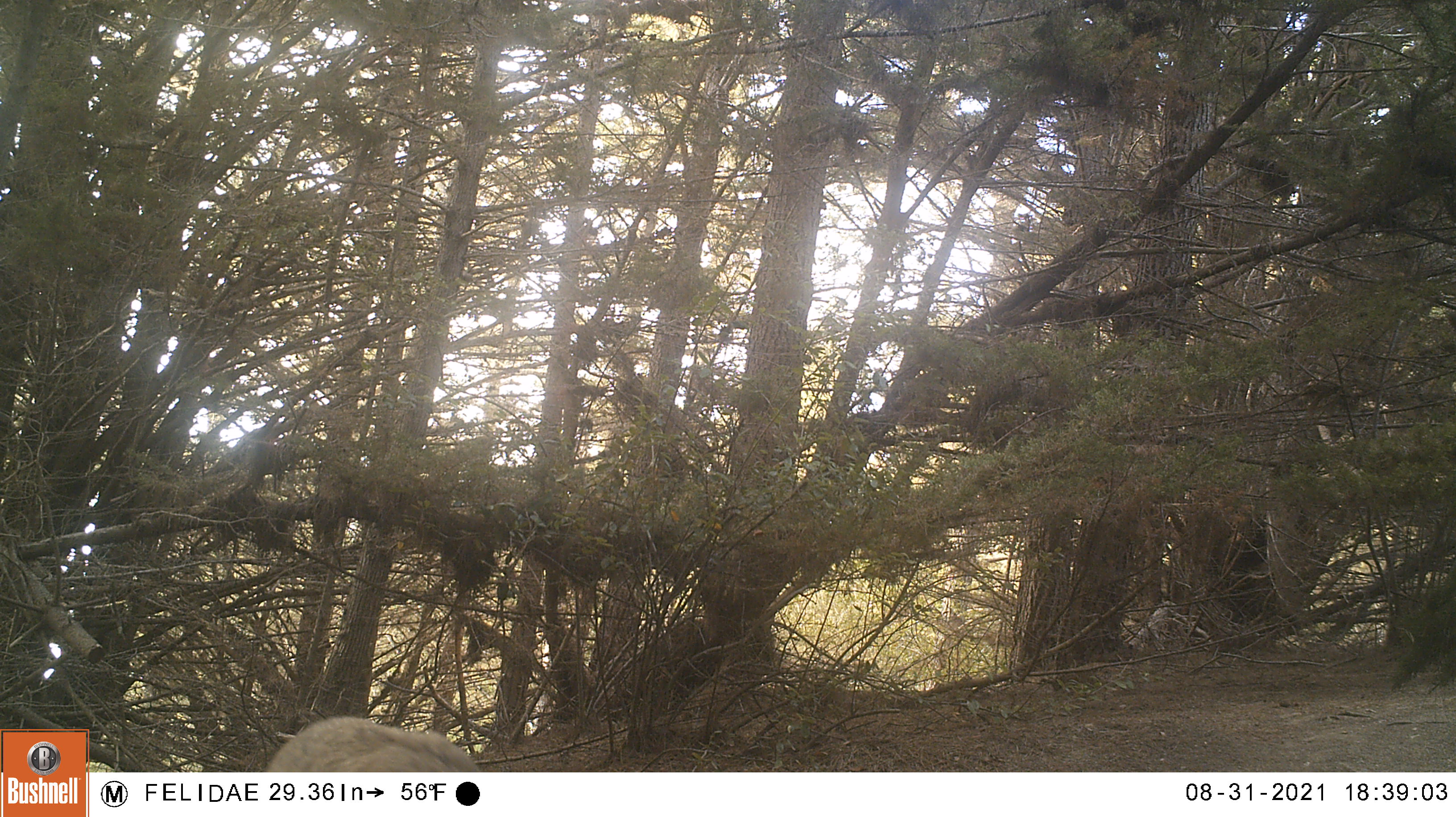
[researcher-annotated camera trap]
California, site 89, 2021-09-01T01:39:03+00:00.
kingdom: Animalia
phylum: Chordata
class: Mammalia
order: Carnivora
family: Canidae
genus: Canis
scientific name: Canis familiaris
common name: domestic dog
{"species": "domestic dog (Canis familiaris)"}